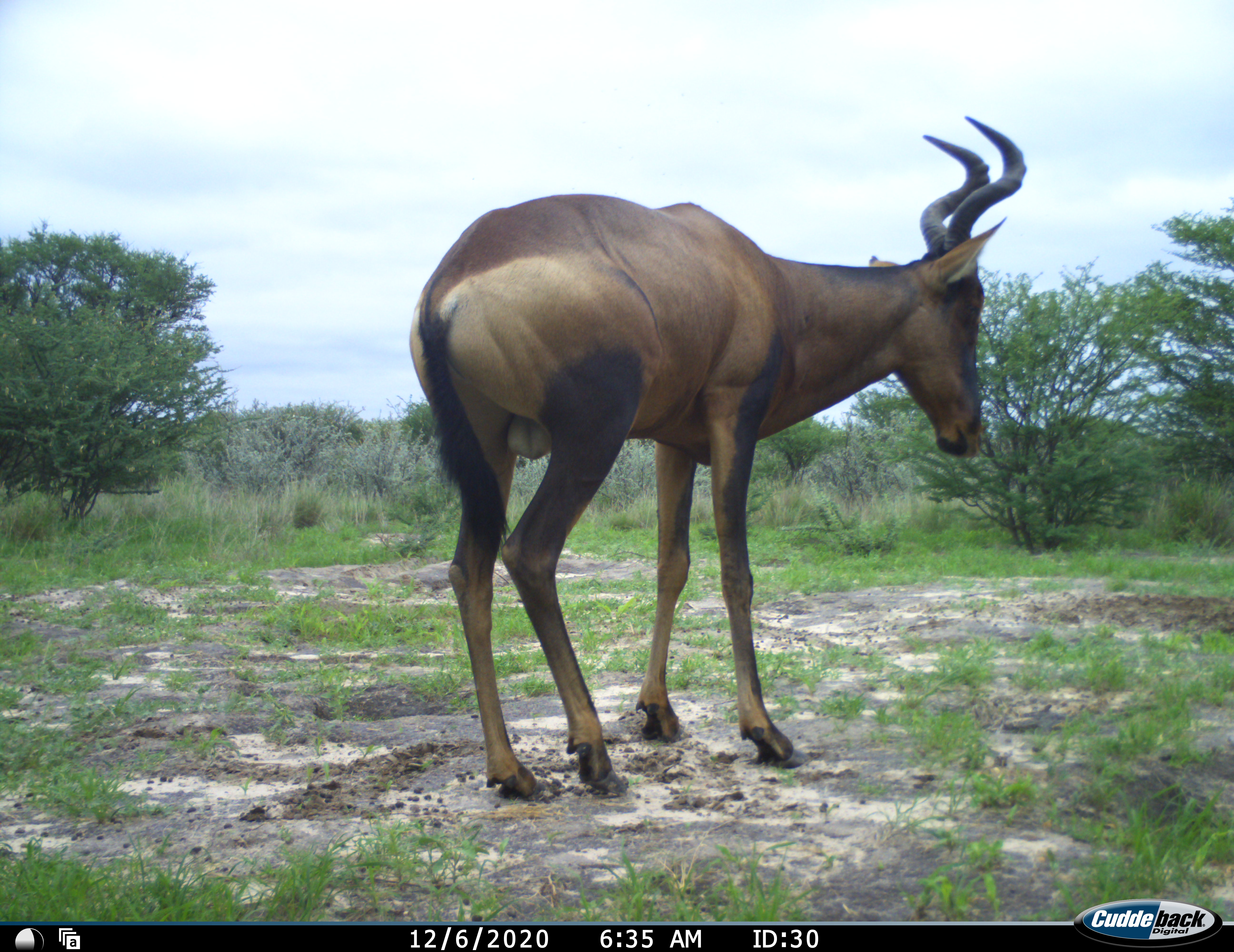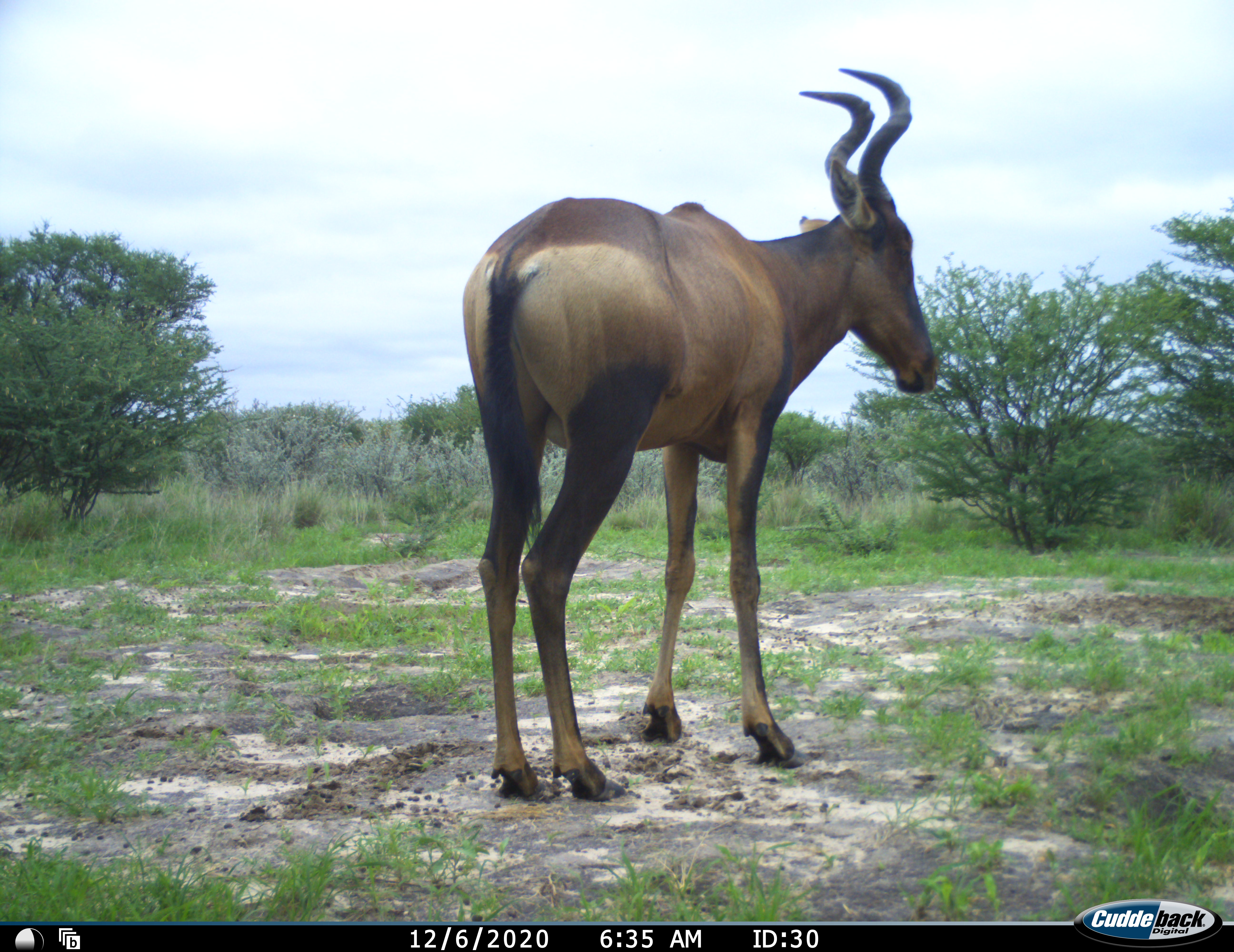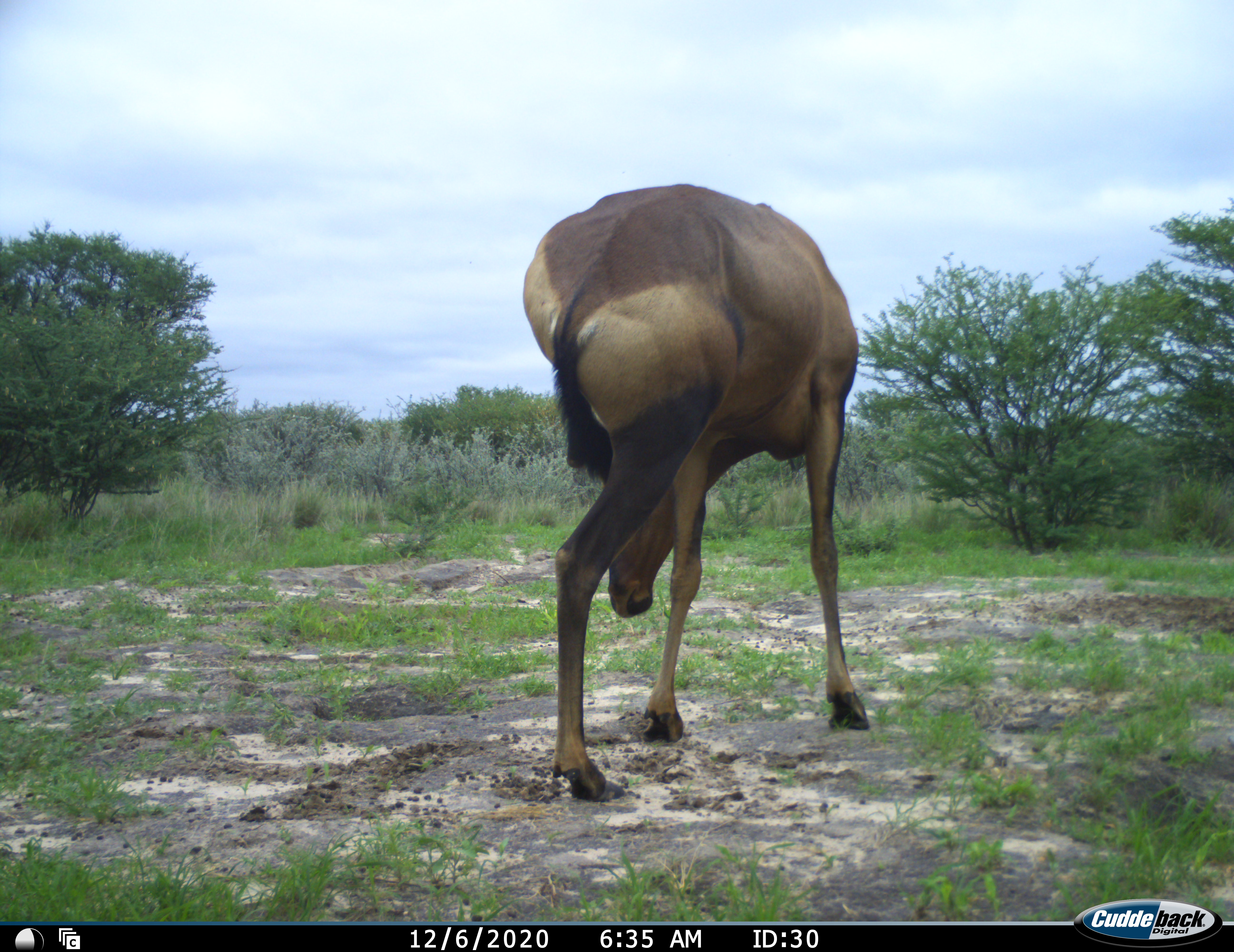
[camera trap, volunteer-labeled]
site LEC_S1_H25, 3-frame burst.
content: unidentified animal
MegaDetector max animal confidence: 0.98